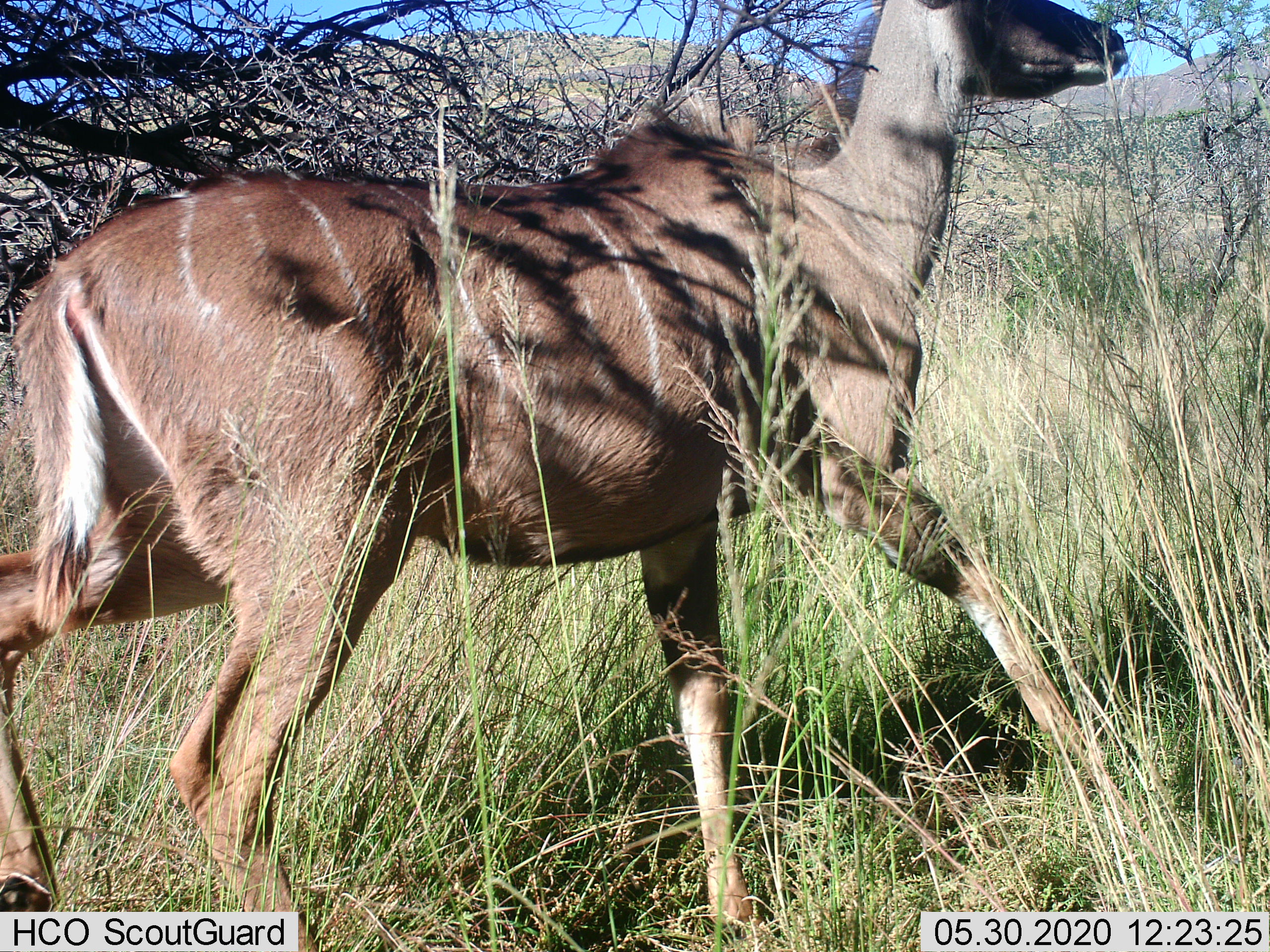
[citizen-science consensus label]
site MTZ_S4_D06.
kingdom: Animalia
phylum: Chordata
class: Mammalia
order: Artiodactyla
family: Bovidae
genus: Tragelaphus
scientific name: Tragelaphus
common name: kudu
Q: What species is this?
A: Kudu (Tragelaphus).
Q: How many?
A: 1.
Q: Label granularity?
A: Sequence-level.